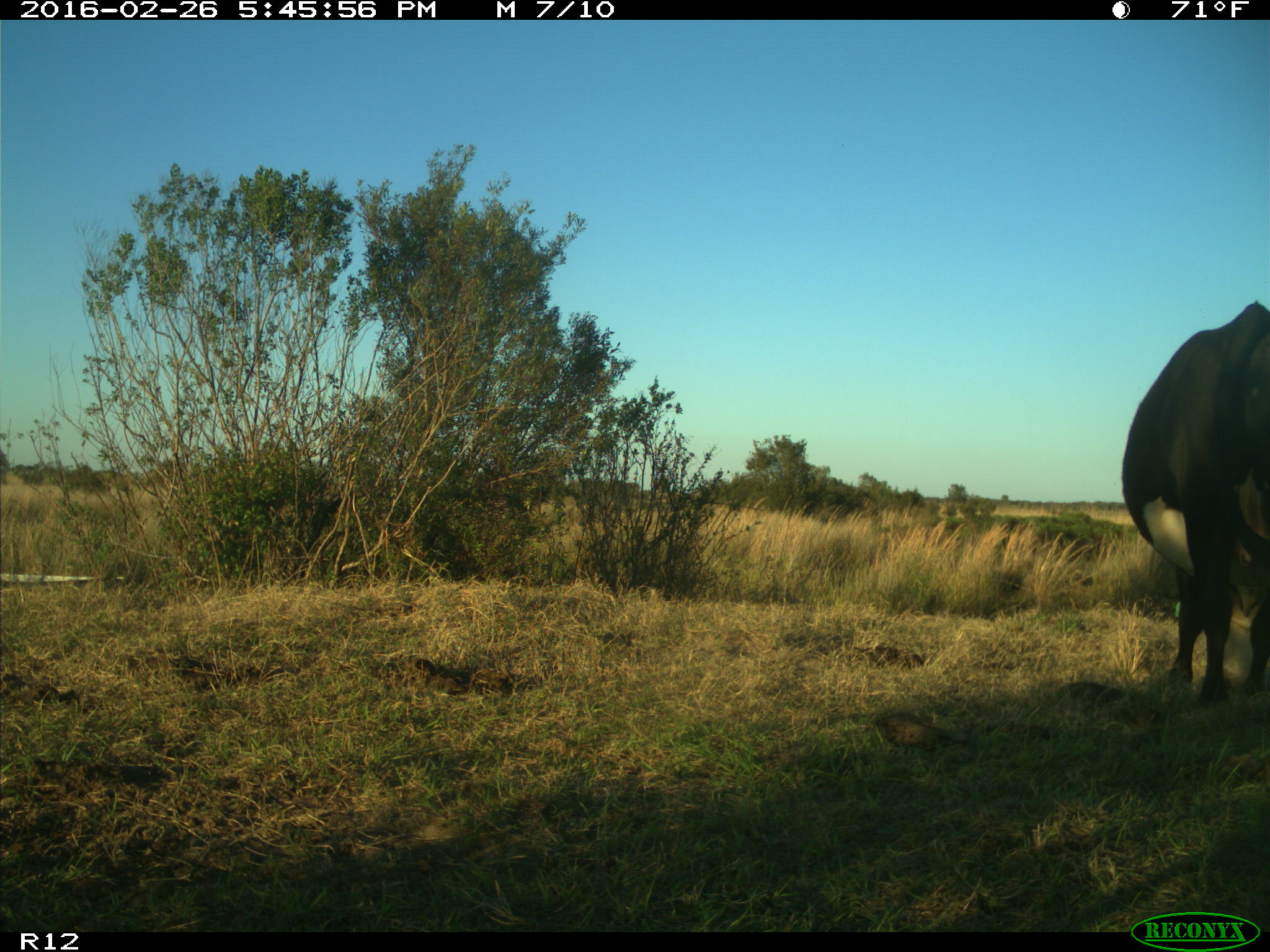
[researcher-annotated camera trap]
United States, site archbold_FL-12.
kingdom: Animalia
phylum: Chordata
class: Mammalia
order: Artiodactyla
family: Bovidae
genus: Bos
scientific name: Bos taurus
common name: domestic cow